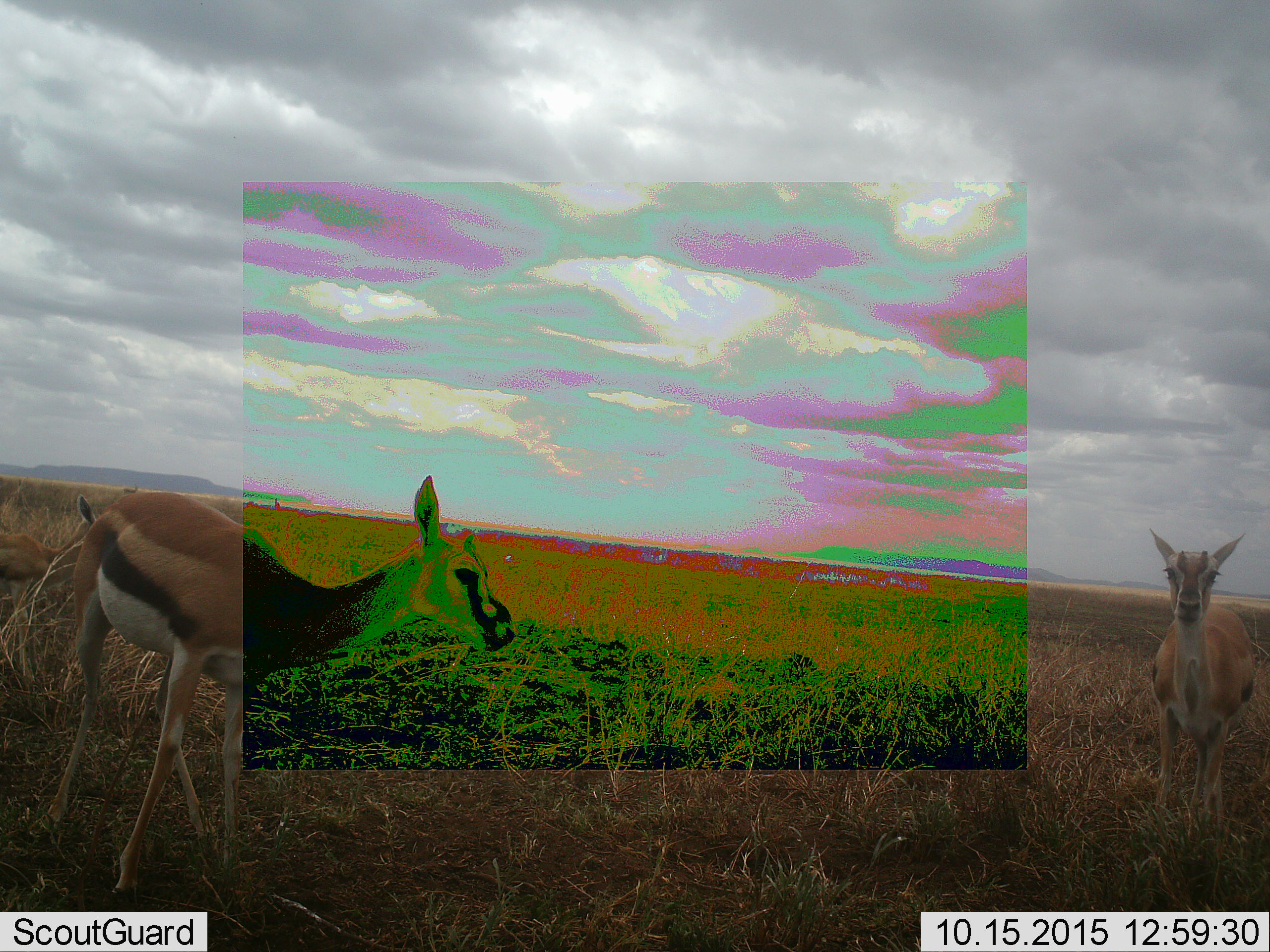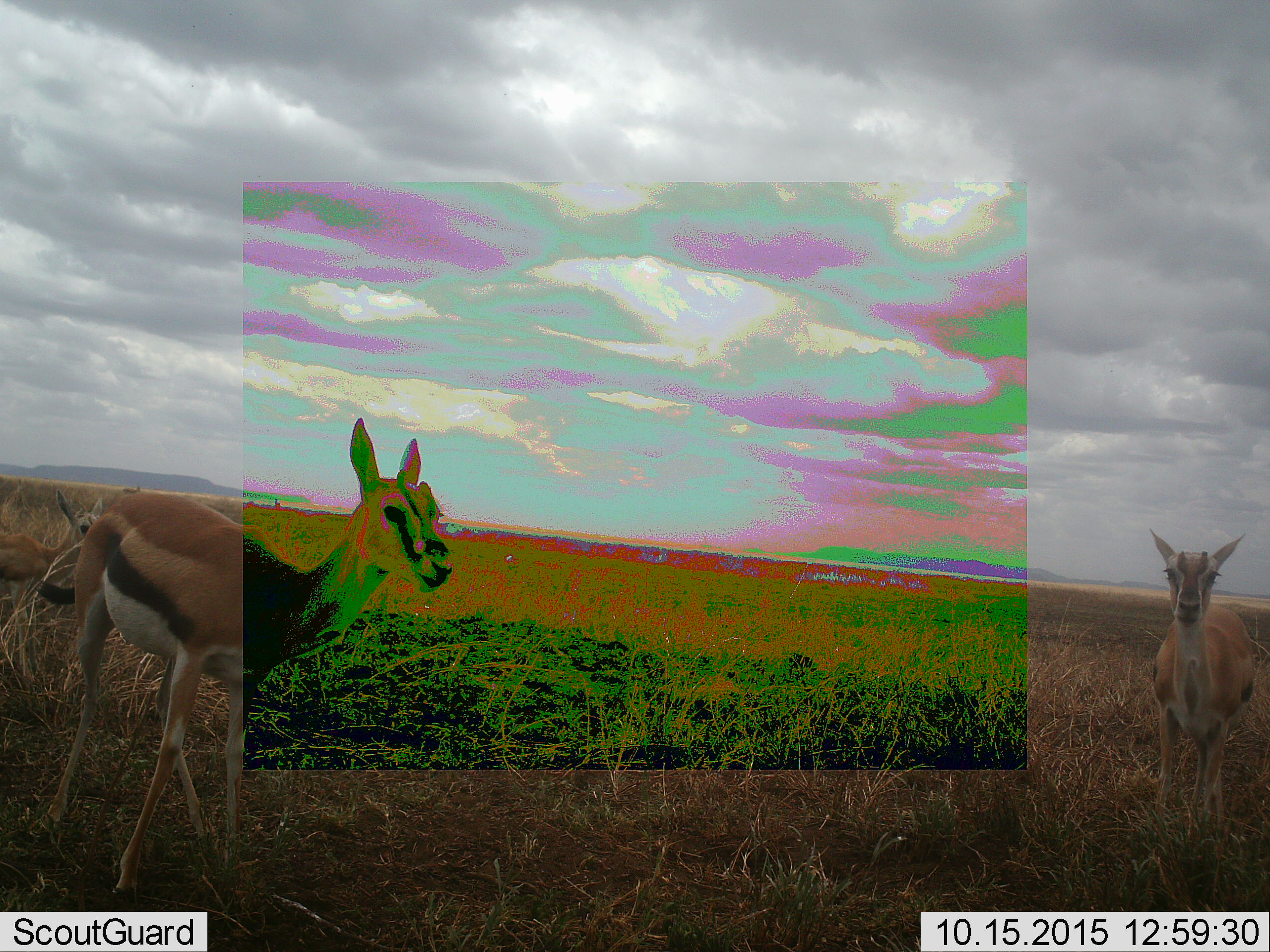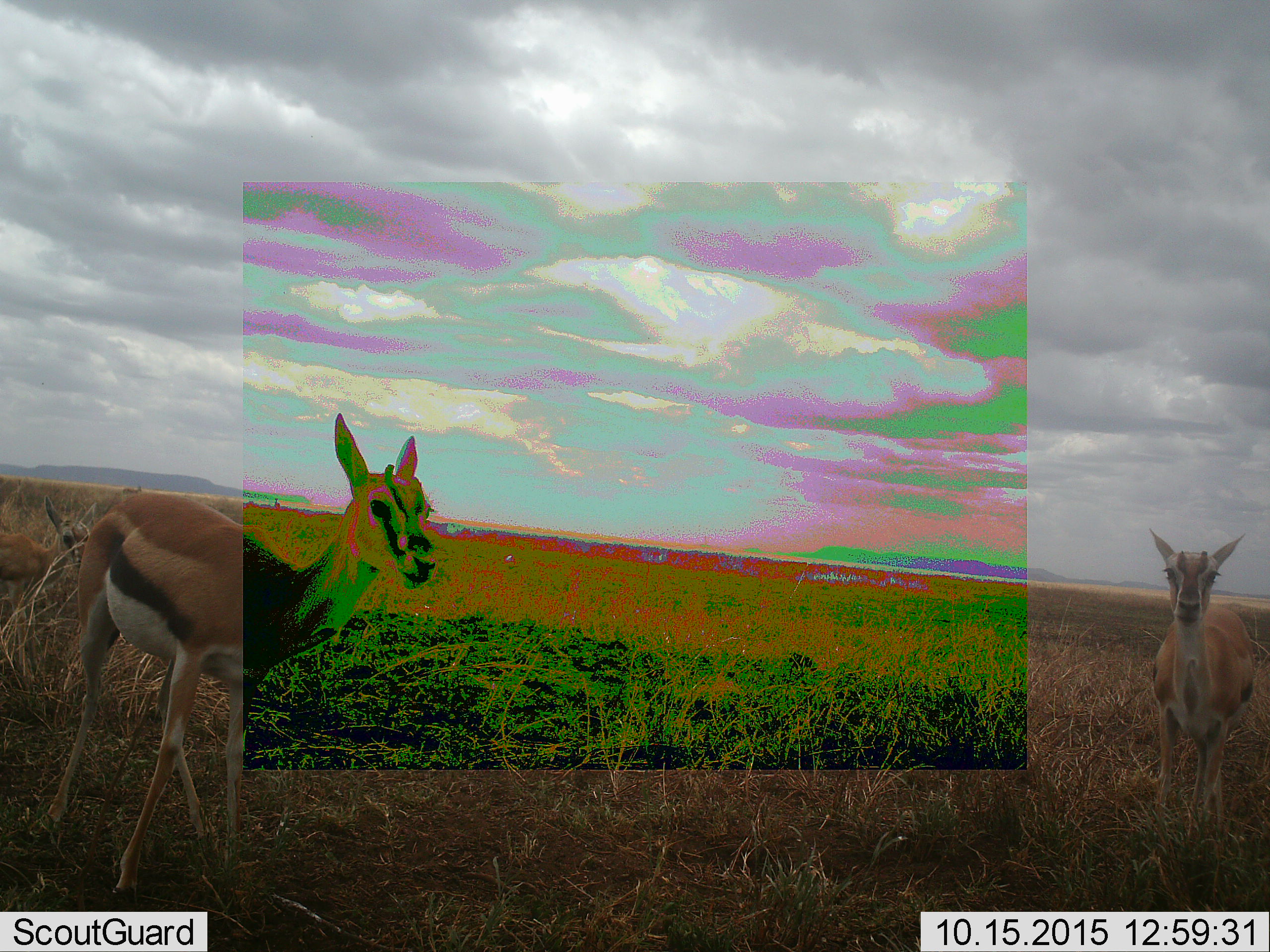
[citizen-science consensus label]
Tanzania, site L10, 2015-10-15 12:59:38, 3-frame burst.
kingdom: Animalia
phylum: Chordata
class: Mammalia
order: Artiodactyla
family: Bovidae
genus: Eudorcas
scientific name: Eudorcas thomsonii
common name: thomson's gazelle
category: gazellethomsons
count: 3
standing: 78%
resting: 0%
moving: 33%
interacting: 11%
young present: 33%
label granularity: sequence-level